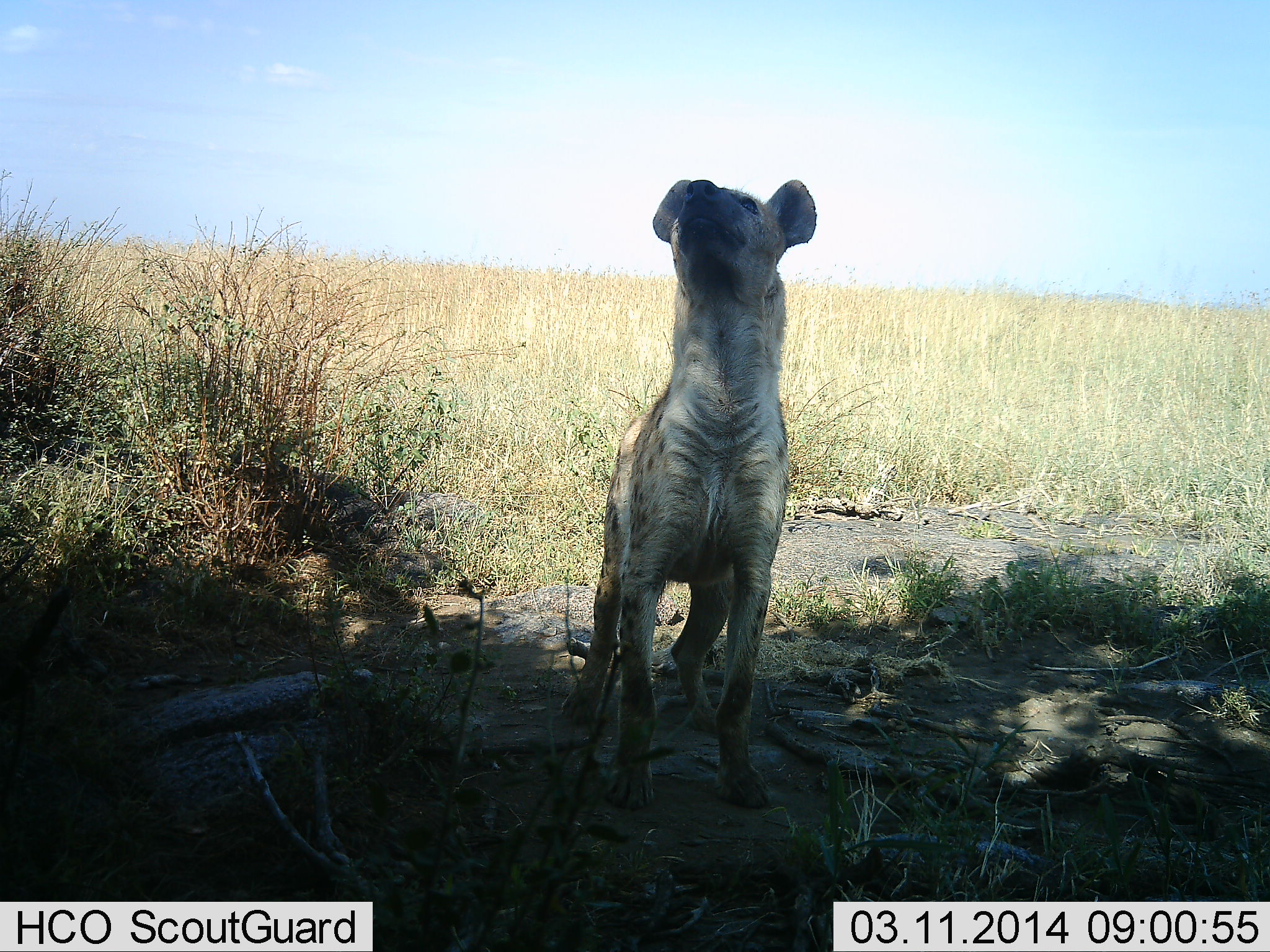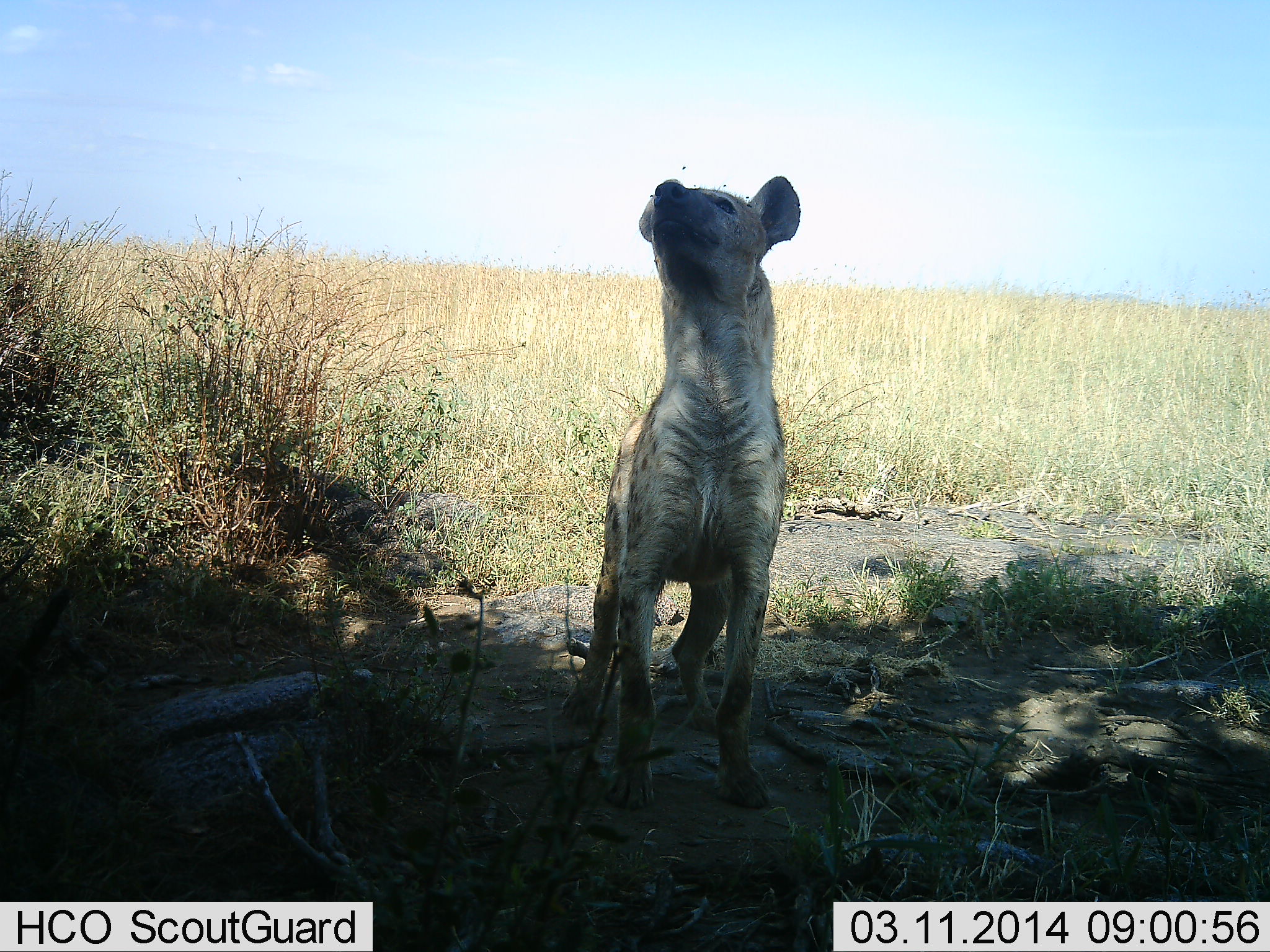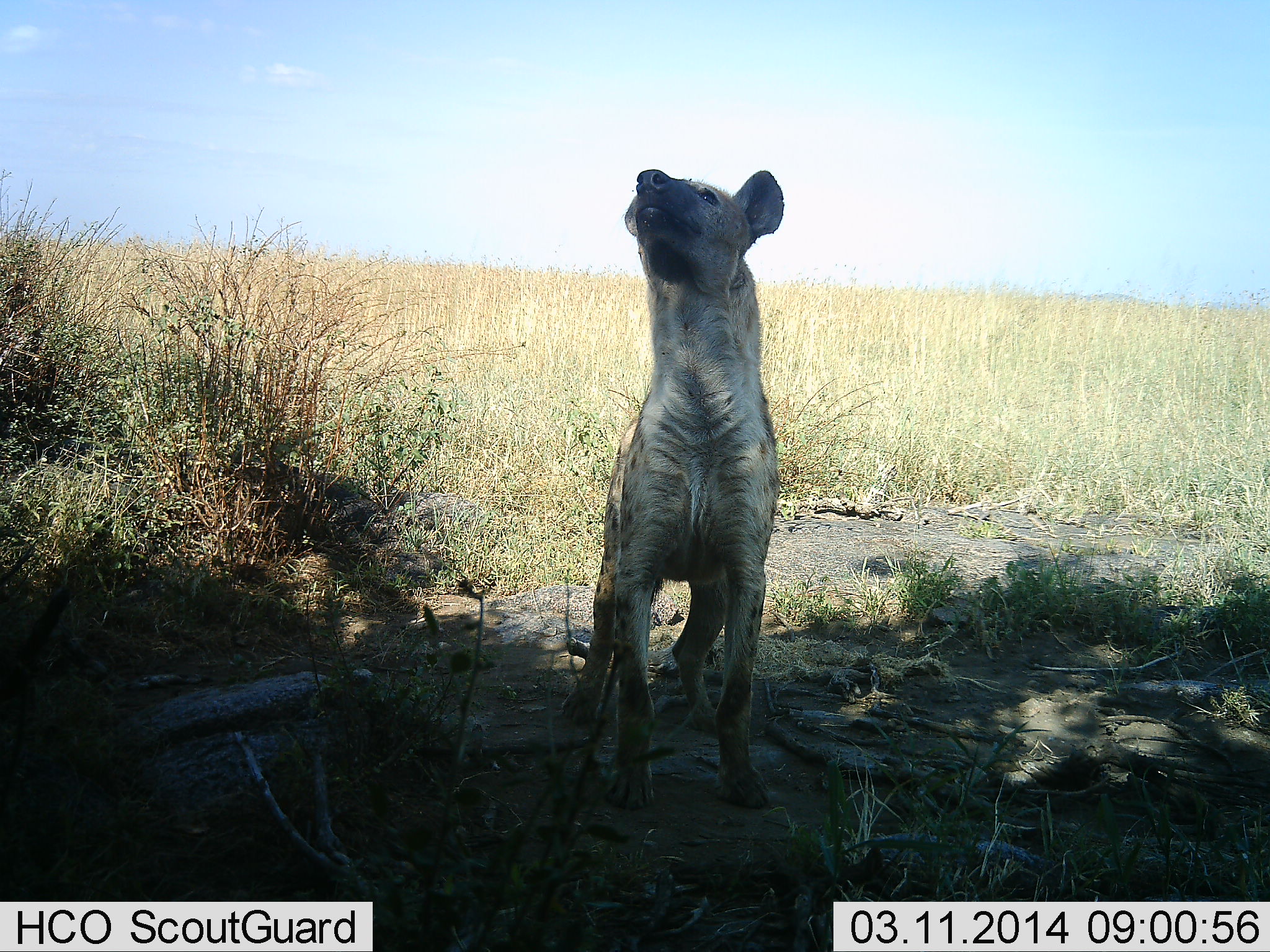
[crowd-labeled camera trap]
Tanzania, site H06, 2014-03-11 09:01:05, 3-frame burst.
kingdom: Animalia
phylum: Chordata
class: Mammalia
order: Carnivora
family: Hyaenidae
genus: Crocuta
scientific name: Crocuta crocuta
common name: spotted hyena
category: hyenaspotted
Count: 1.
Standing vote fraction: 100%.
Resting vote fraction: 0%.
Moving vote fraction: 0%.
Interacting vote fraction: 0%.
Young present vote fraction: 0%.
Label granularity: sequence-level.